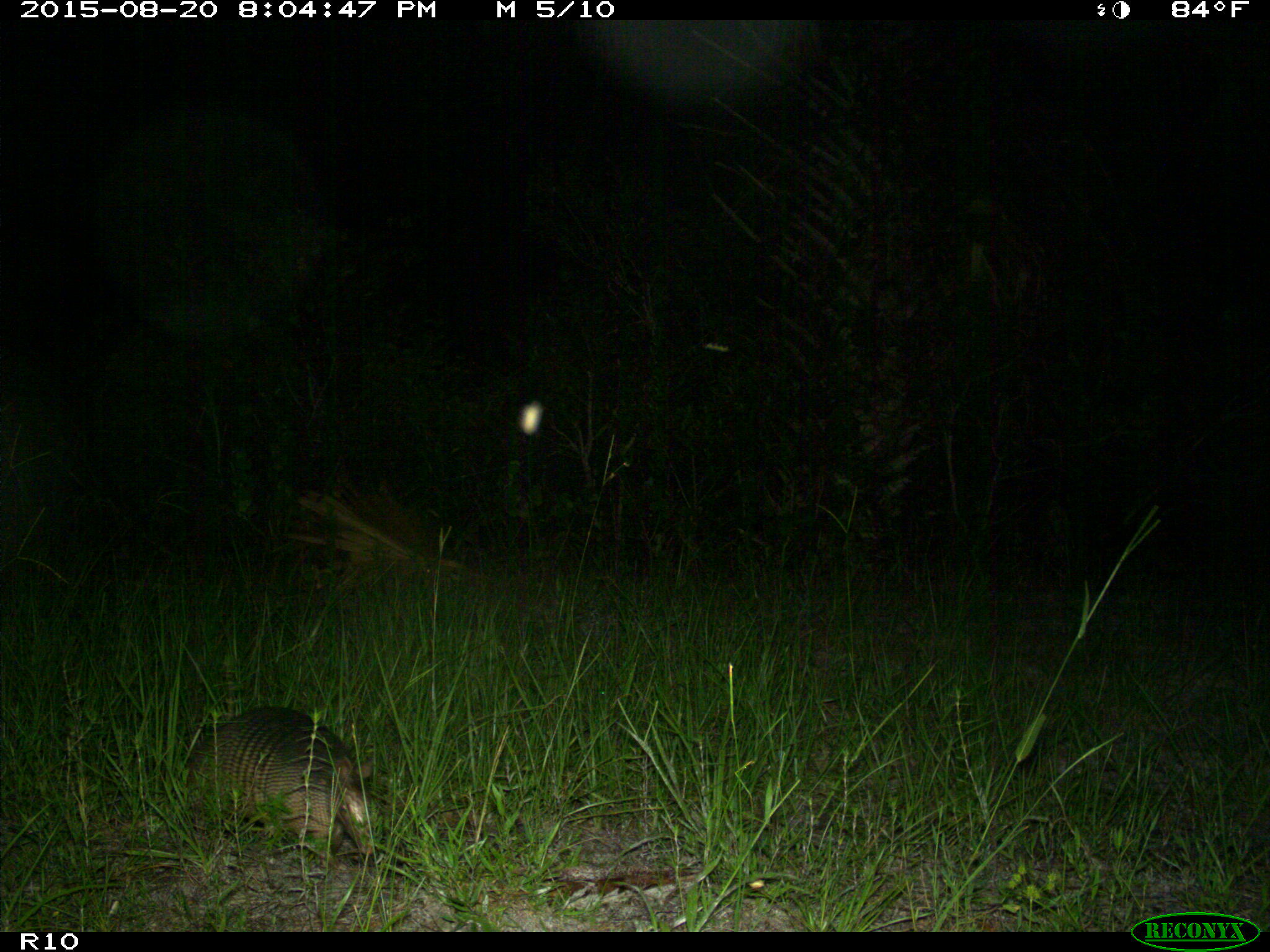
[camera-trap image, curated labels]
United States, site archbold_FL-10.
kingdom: Animalia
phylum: Chordata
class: Mammalia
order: Cingulata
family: Dasypodidae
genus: Dasypus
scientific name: Dasypus novemcinctus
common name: nine-banded armadillo